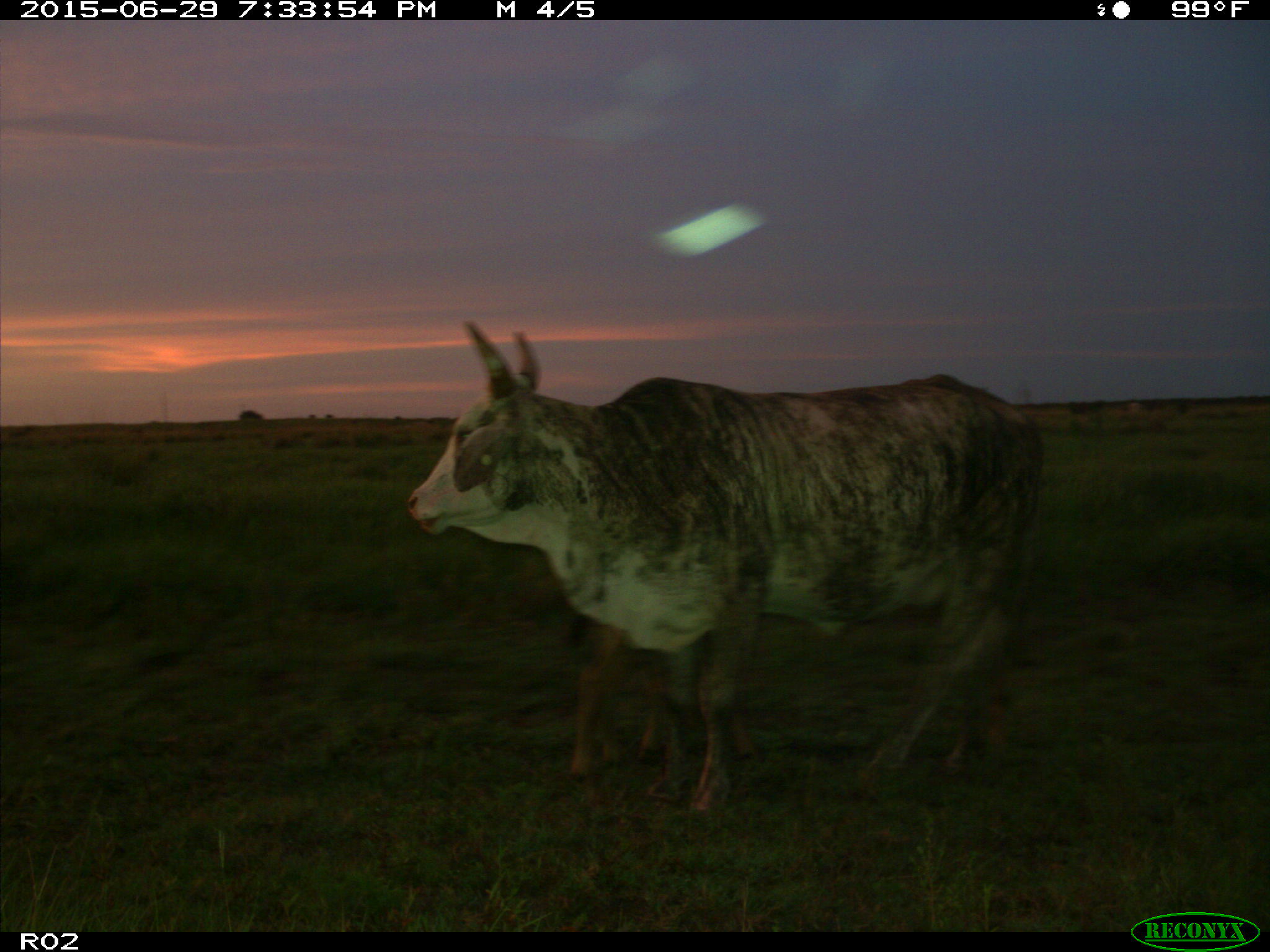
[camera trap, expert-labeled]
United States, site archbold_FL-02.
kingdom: Animalia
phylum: Chordata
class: Mammalia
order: Artiodactyla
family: Bovidae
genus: Bos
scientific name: Bos taurus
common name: domestic cow